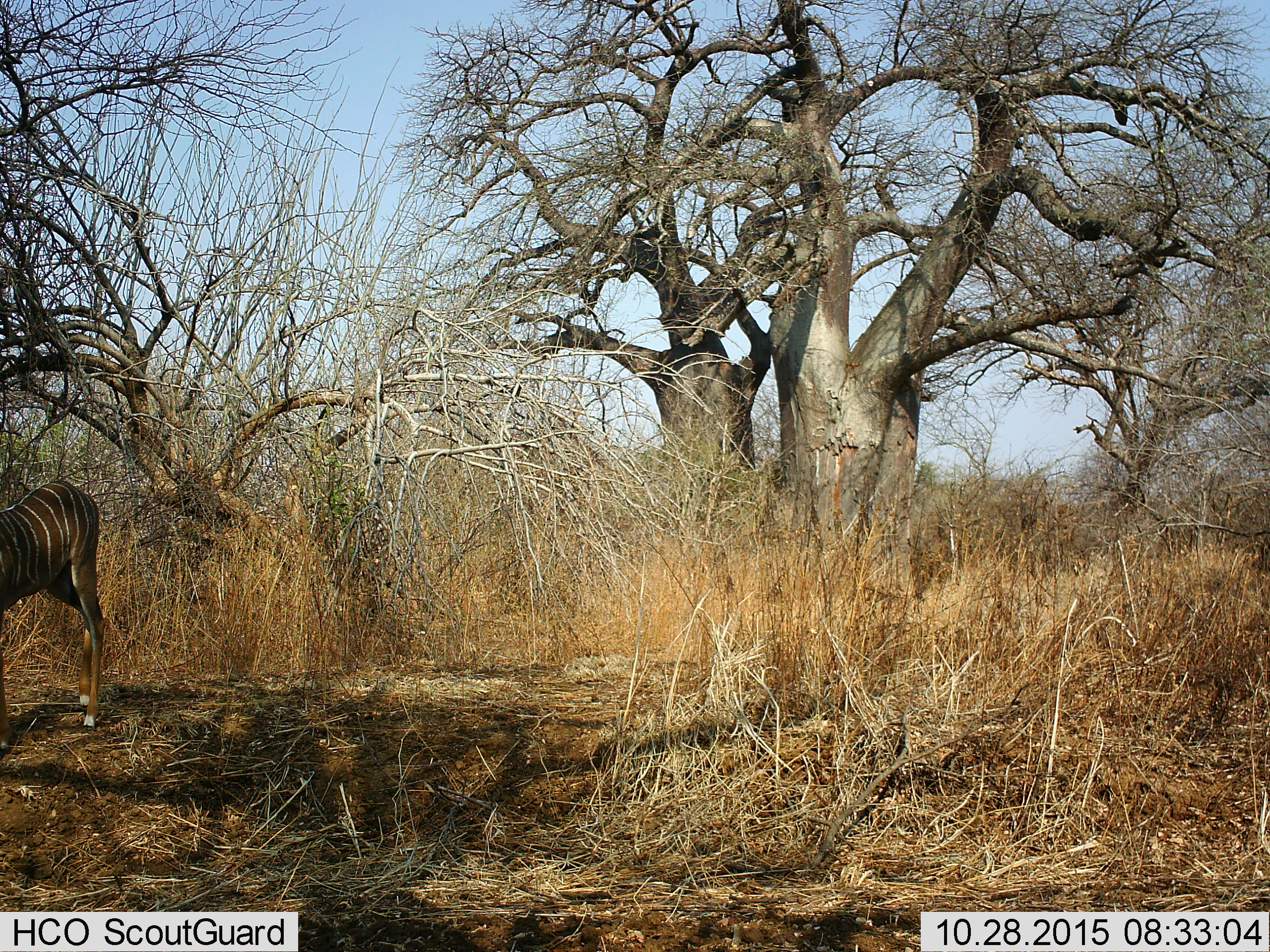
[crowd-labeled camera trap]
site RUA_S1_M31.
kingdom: Animalia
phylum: Chordata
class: Mammalia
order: Artiodactyla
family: Bovidae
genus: Tragelaphus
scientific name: Tragelaphus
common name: kudu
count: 1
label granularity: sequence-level